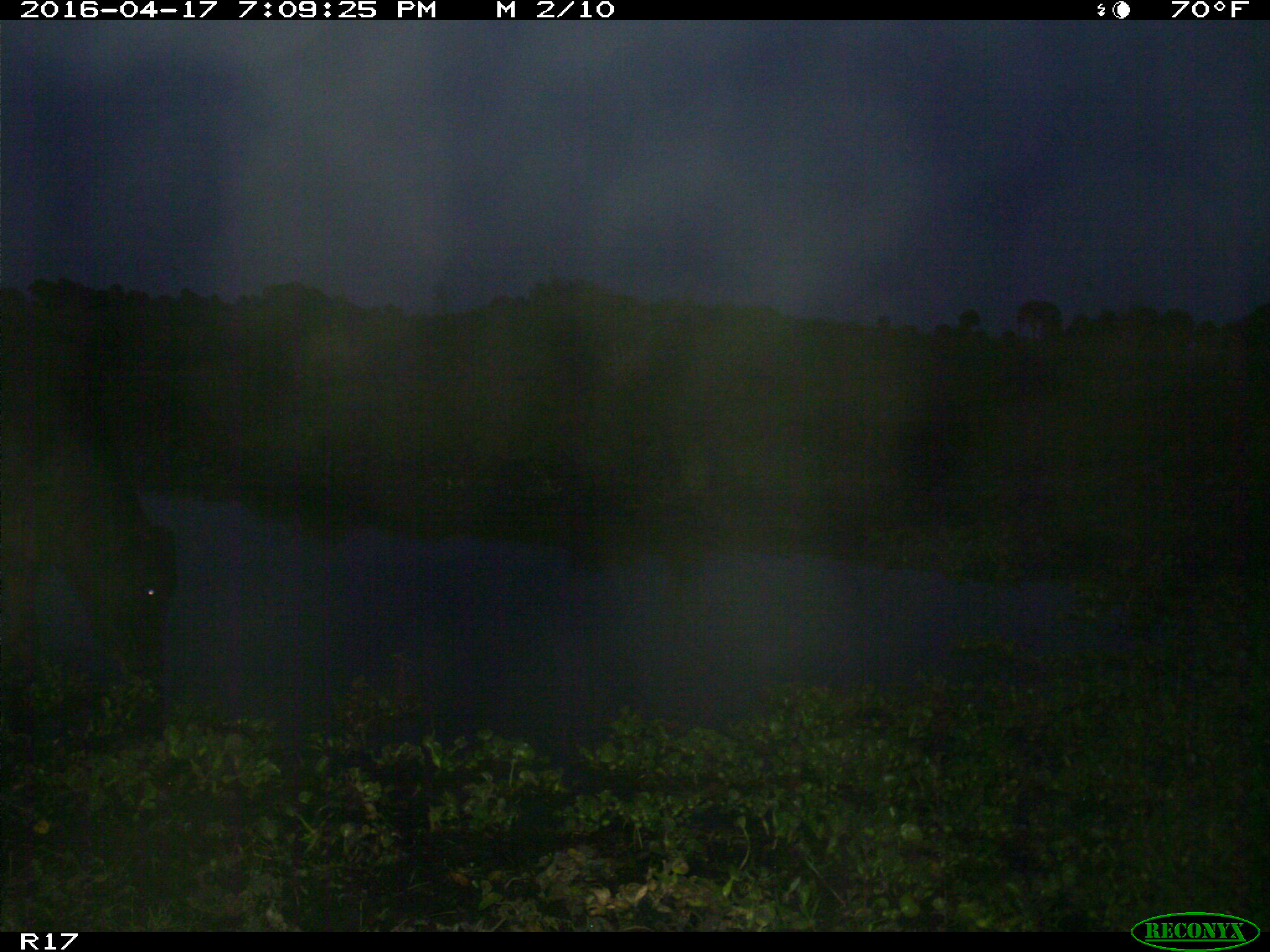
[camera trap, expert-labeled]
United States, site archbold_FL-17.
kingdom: Animalia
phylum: Chordata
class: Mammalia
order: Artiodactyla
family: Bovidae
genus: Bos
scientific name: Bos taurus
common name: domestic cow